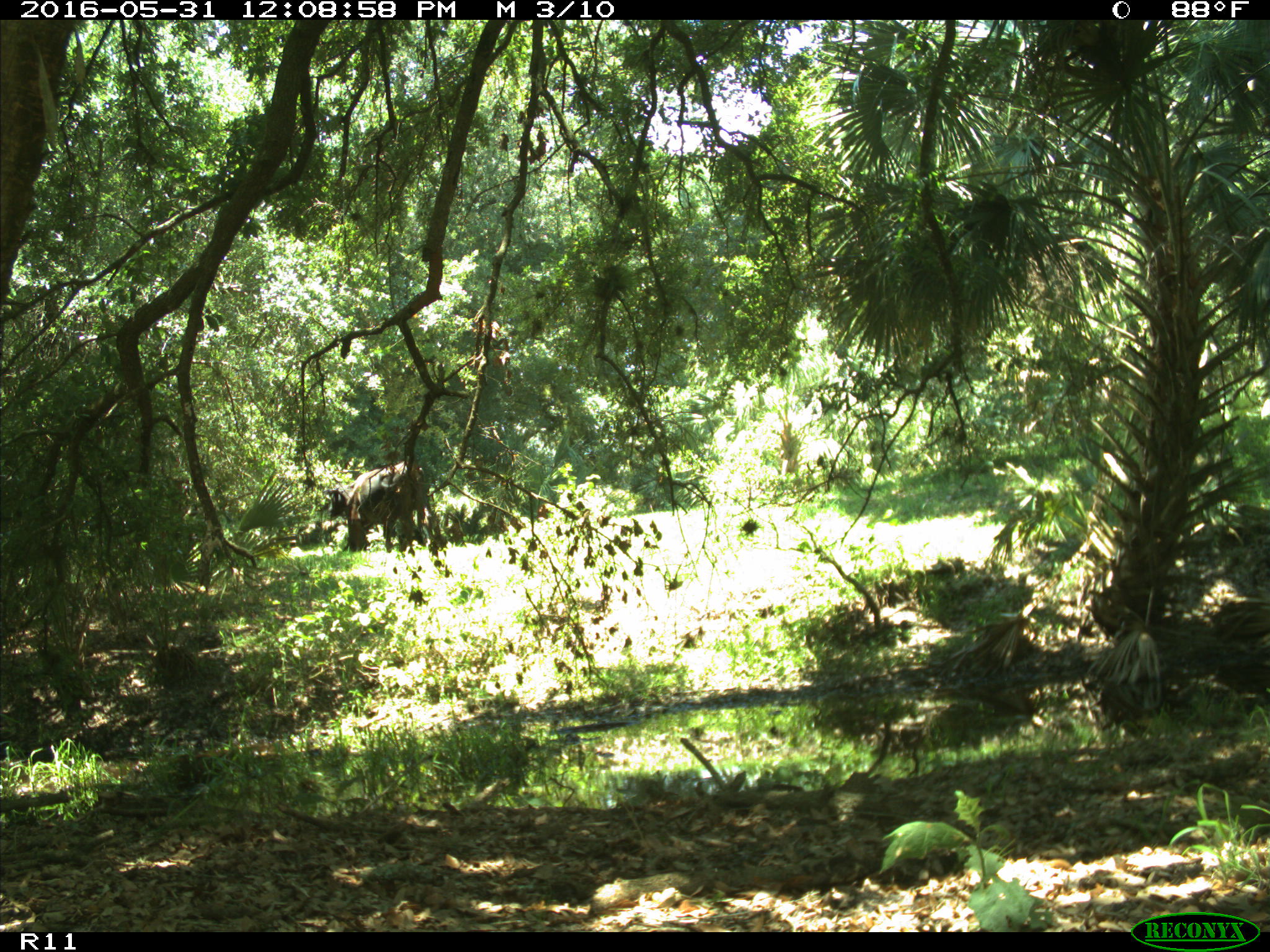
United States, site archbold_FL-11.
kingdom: Animalia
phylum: Chordata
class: Mammalia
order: Artiodactyla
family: Bovidae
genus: Bos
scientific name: Bos taurus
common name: domestic cow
Bos taurus (domestic cow).